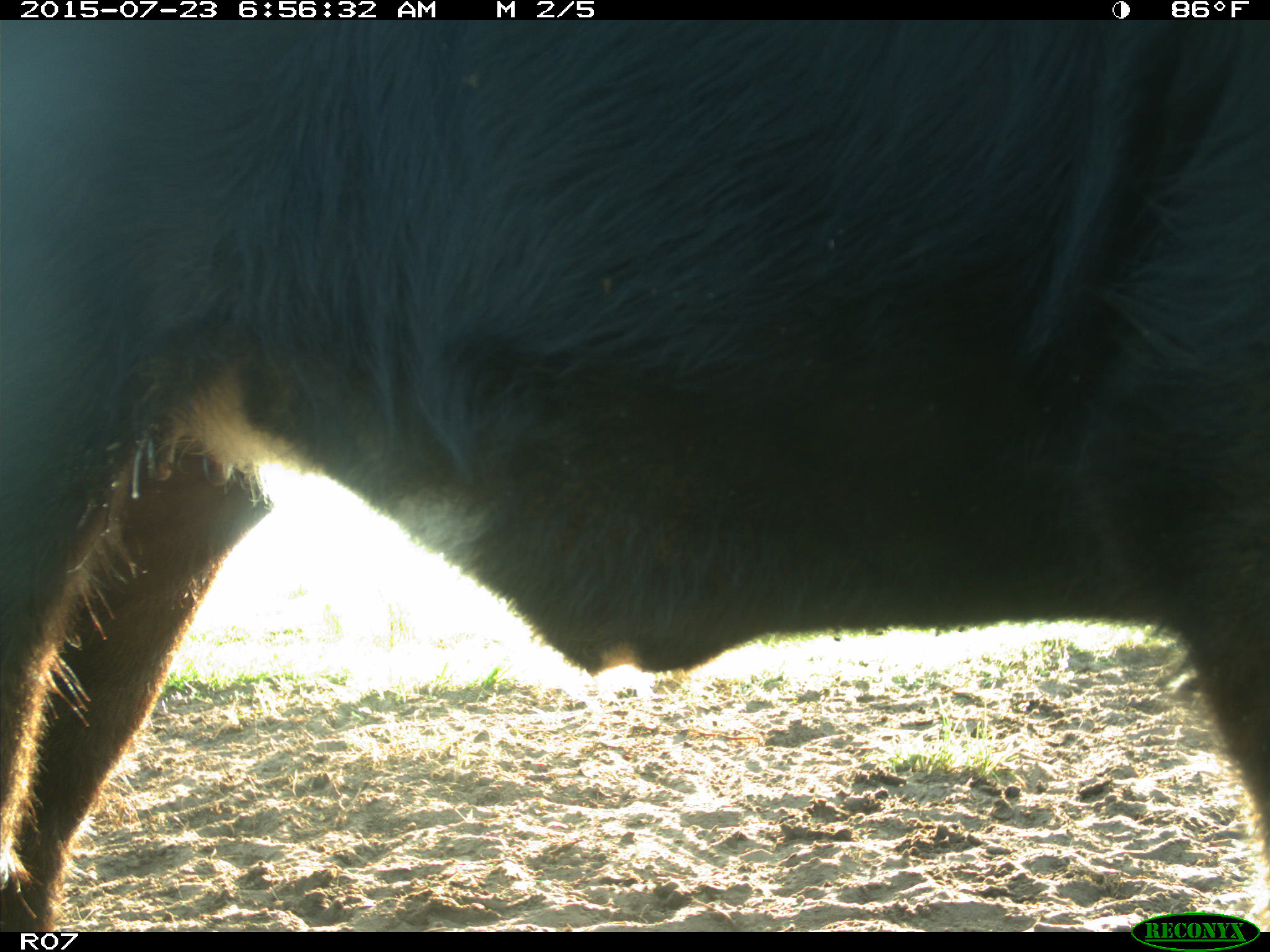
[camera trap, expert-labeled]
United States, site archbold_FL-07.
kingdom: Animalia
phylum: Chordata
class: Mammalia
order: Artiodactyla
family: Bovidae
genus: Bos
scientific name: Bos taurus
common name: domestic cow